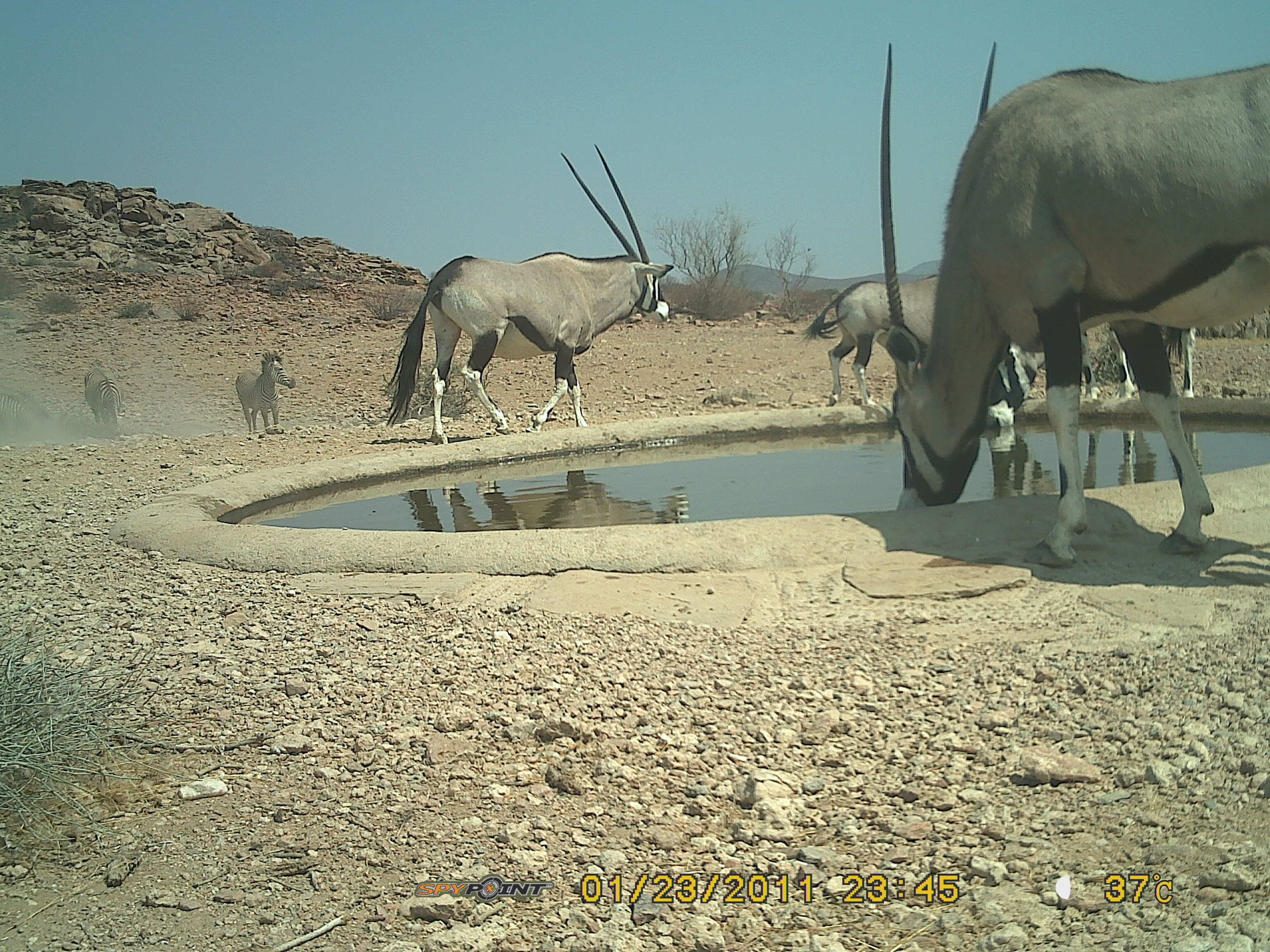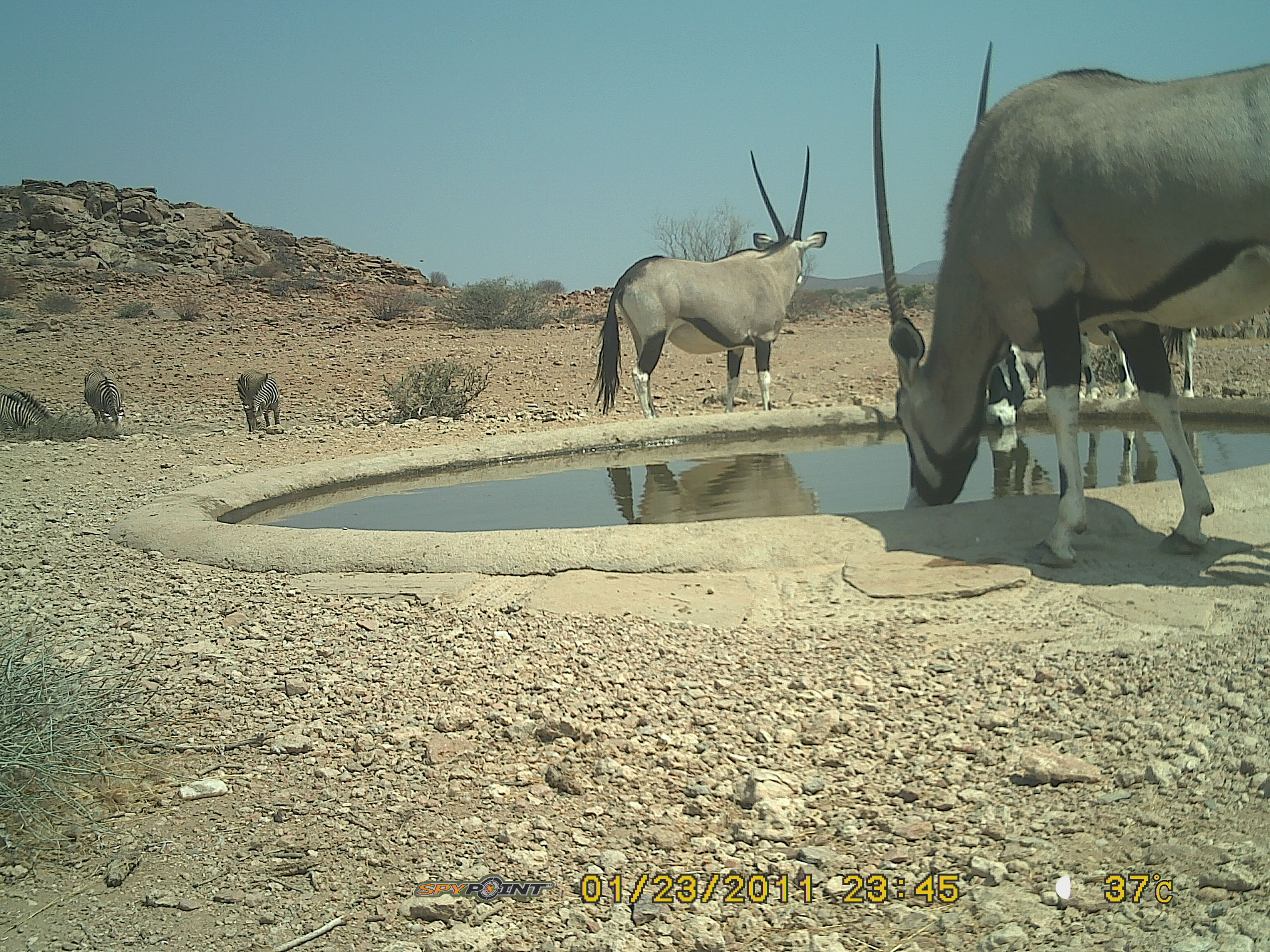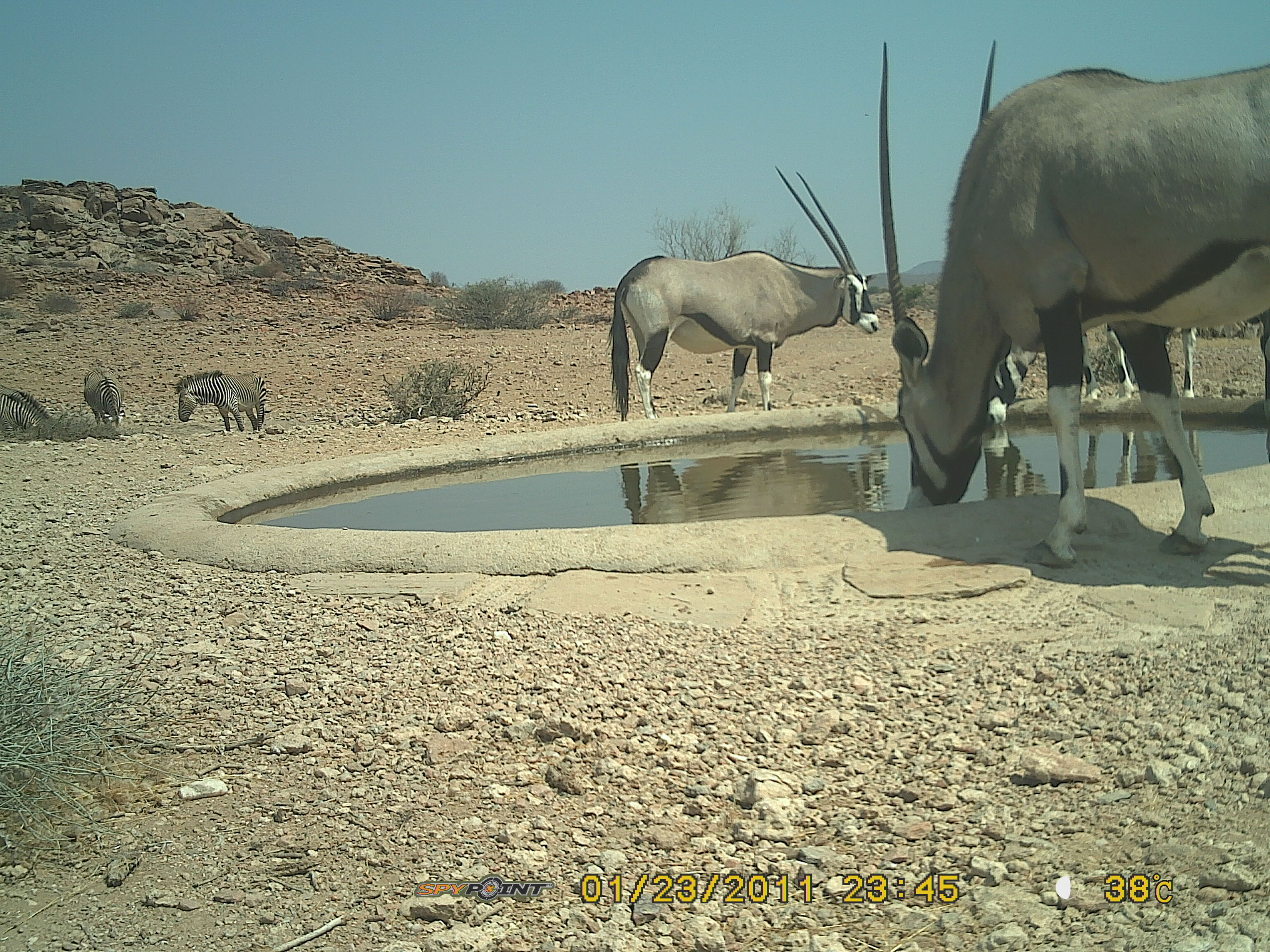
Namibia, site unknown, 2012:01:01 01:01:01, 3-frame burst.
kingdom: Animalia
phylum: Chordata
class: Mammalia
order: Artiodactyla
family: Bovidae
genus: Oryx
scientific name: Oryx gazella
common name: gemsbok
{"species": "Oryx gazella (gemsbok)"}